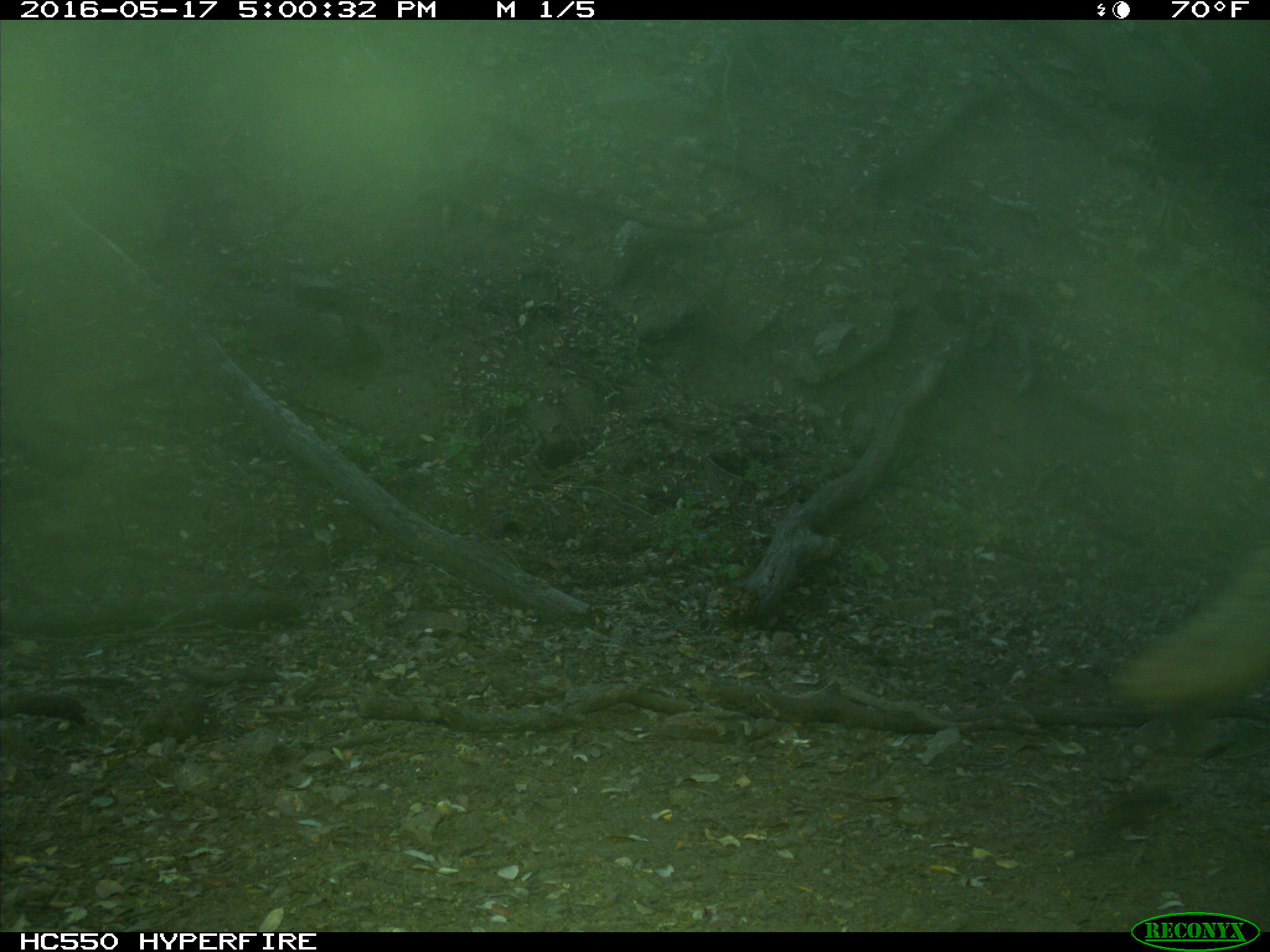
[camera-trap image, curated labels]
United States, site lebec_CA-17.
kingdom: Animalia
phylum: Chordata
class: Mammalia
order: Carnivora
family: Canidae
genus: Canis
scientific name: Canis latrans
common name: coyote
Canis latrans (coyote).